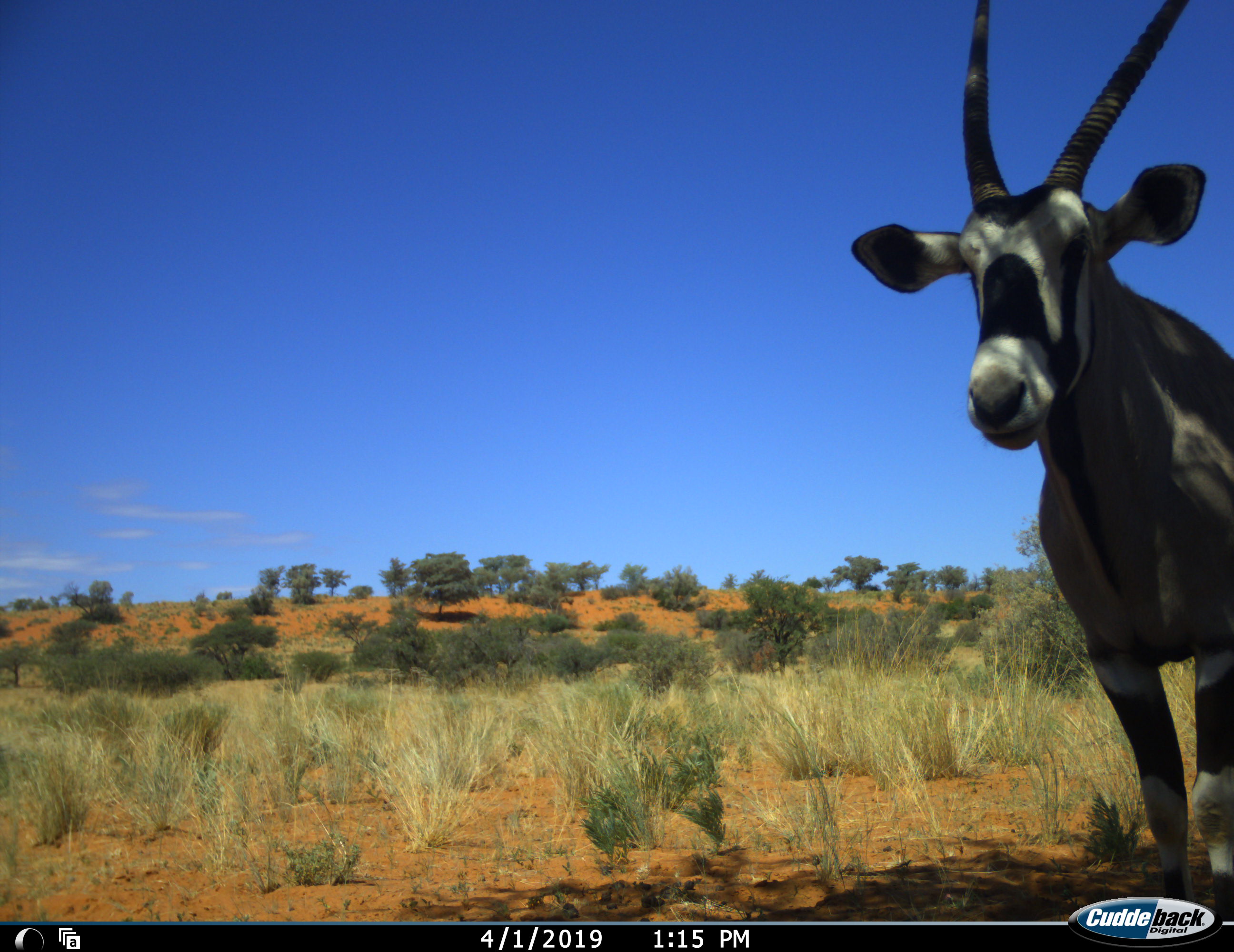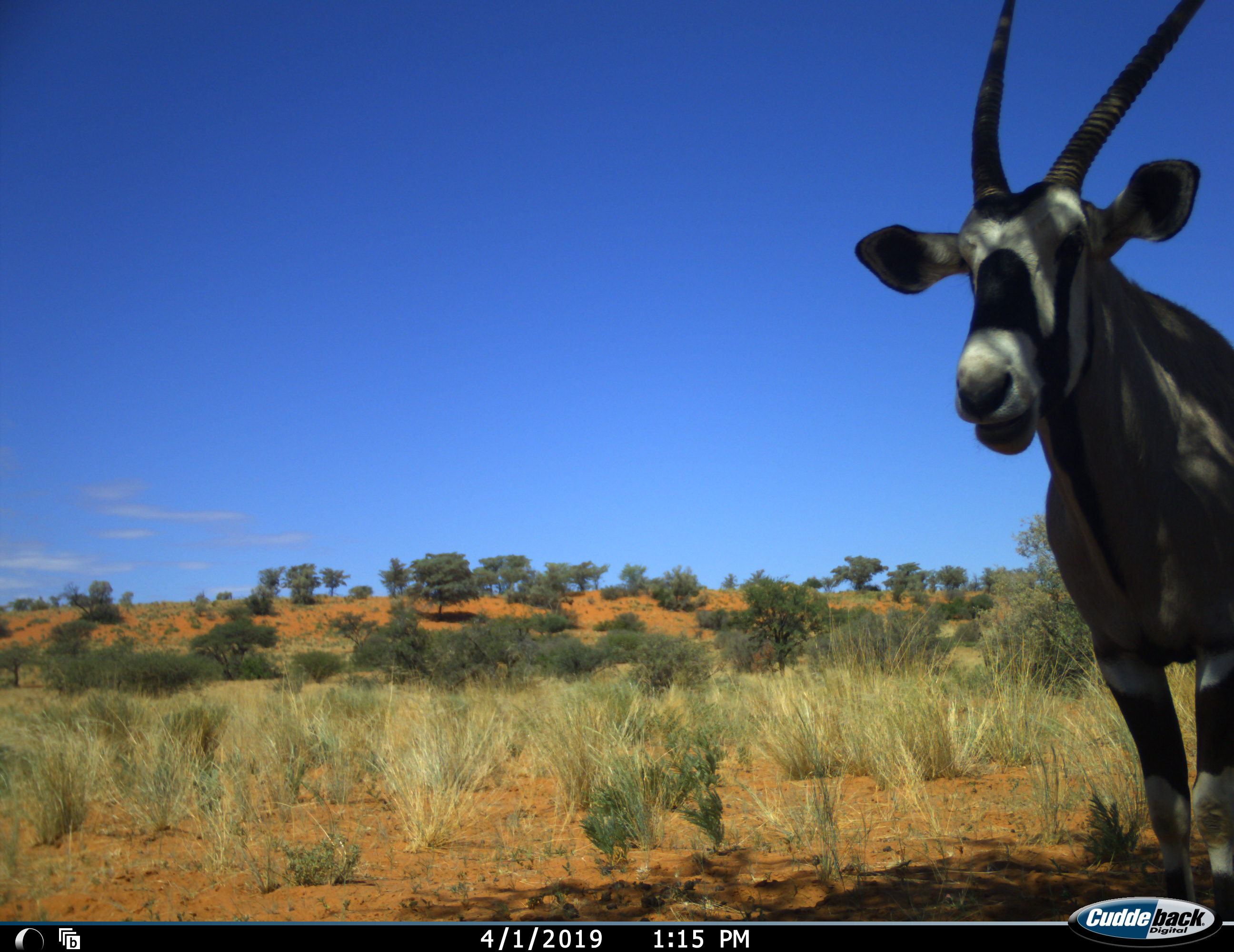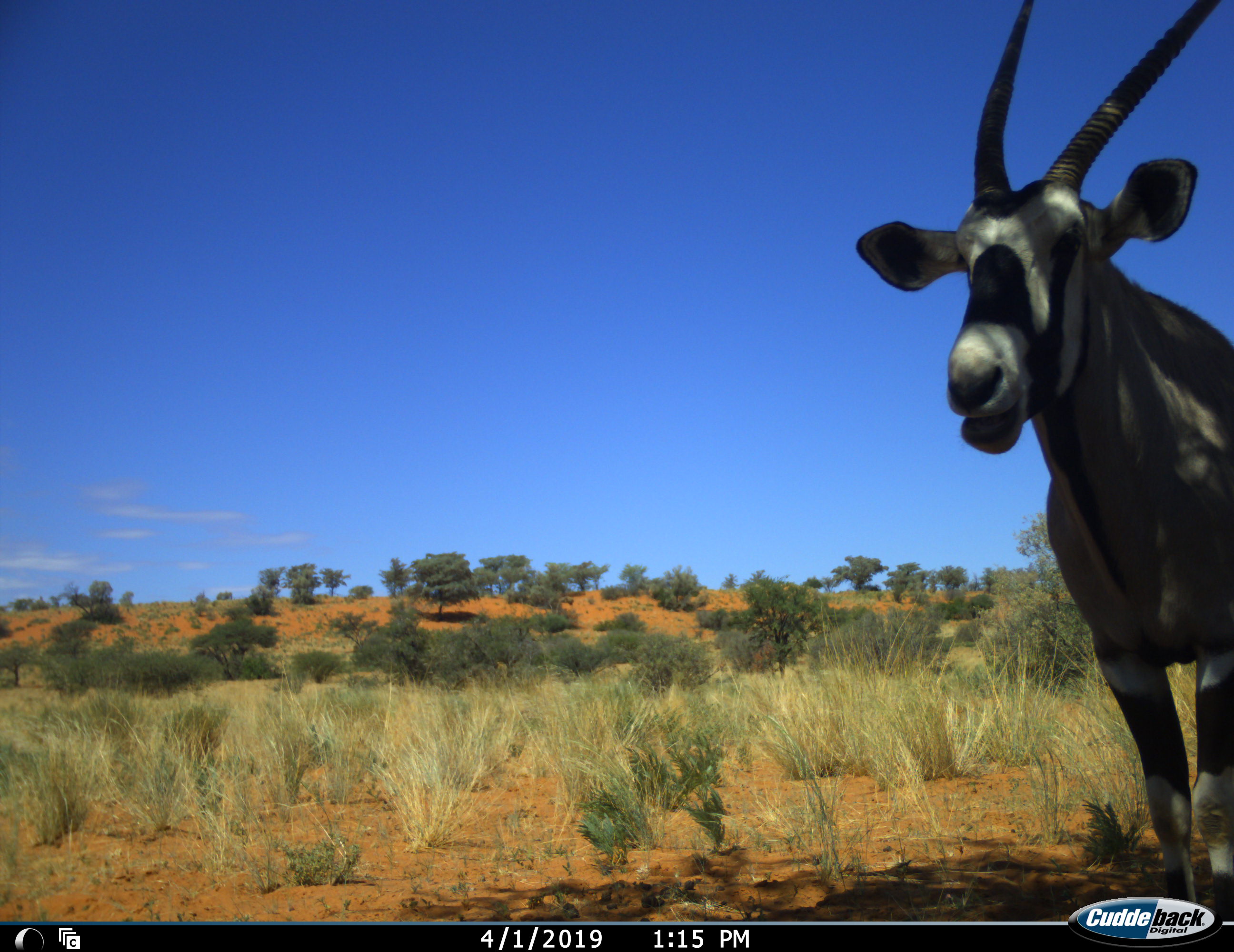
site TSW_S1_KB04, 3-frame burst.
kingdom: Animalia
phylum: Chordata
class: Mammalia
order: Artiodactyla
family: Bovidae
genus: Oryx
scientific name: Oryx gazella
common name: gemsbok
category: oryx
Oryx (gemsbok) (Oryx gazella), count 1. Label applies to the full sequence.